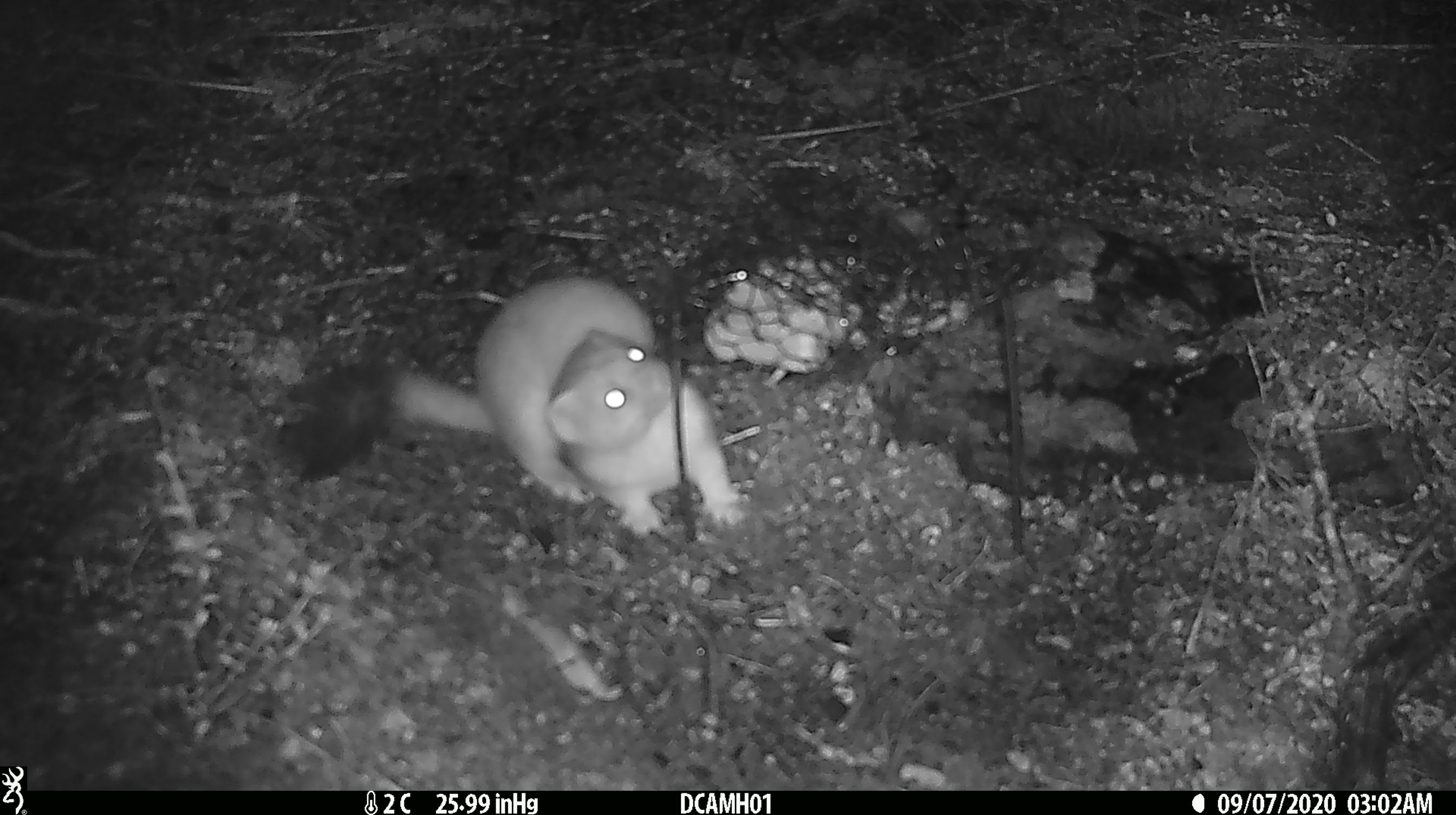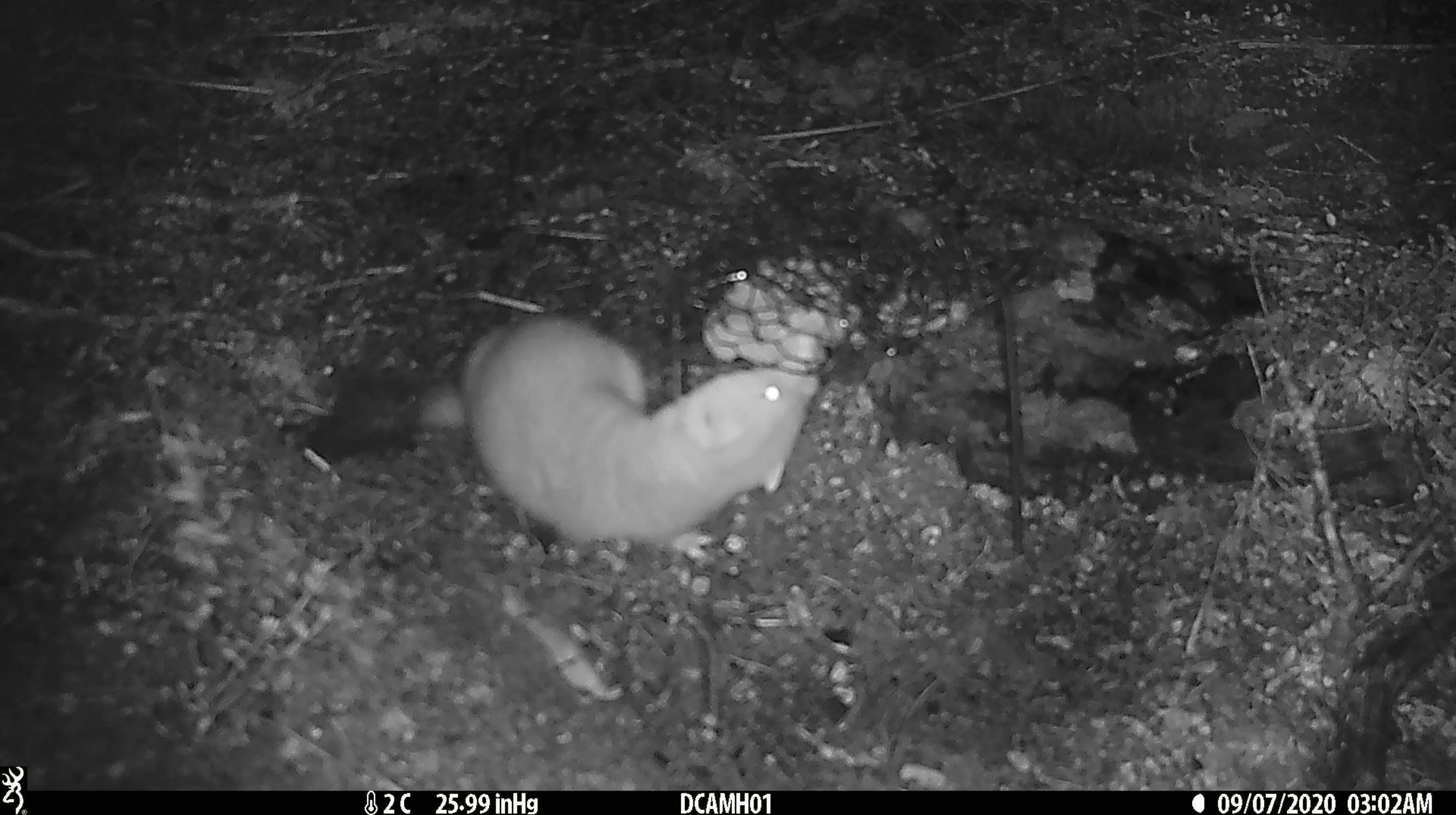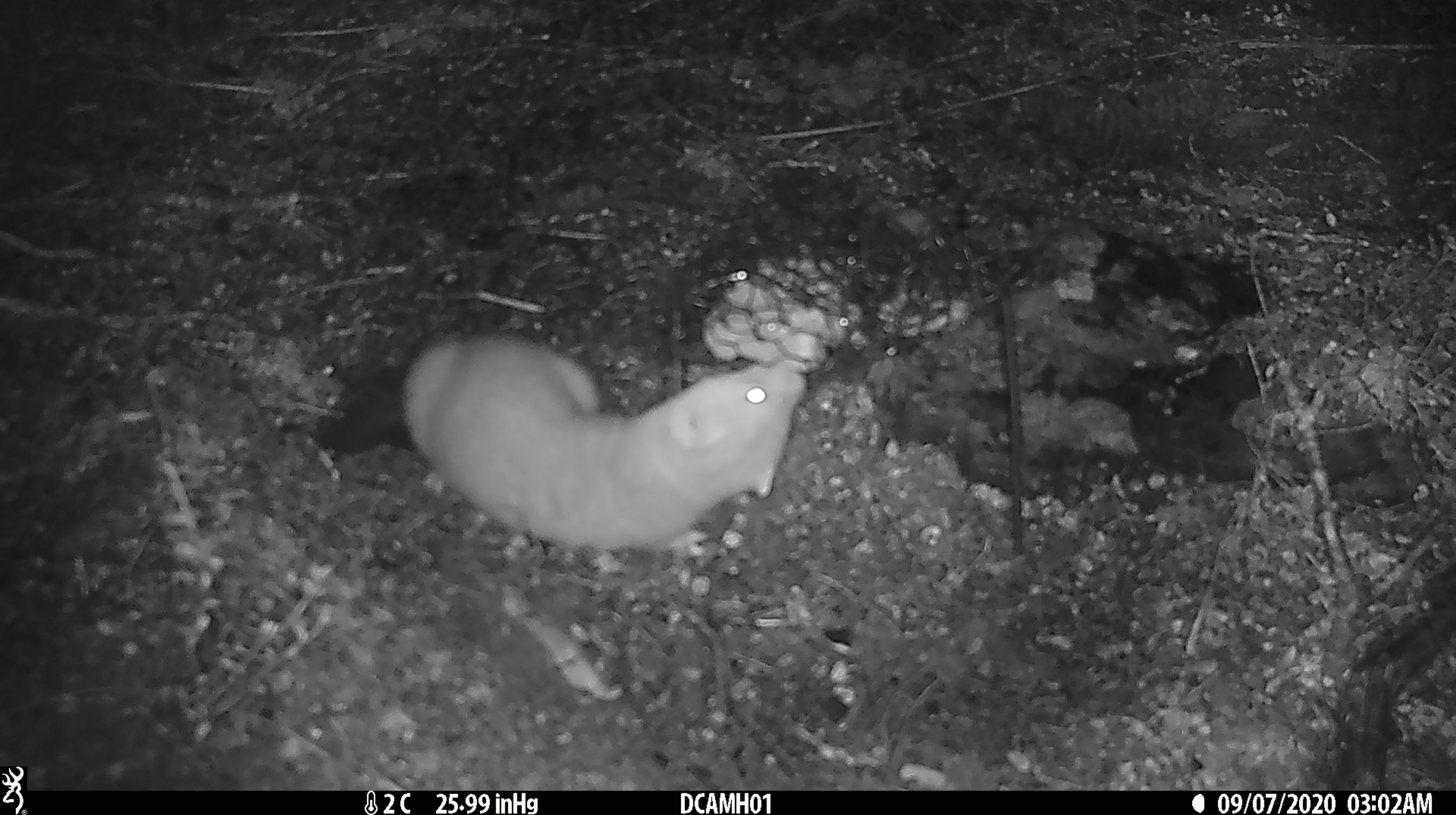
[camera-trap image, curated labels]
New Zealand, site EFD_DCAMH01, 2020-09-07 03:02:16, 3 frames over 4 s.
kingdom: Animalia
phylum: Chordata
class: Mammalia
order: Carnivora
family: Mustelidae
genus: Mustela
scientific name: Mustela erminea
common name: stoat